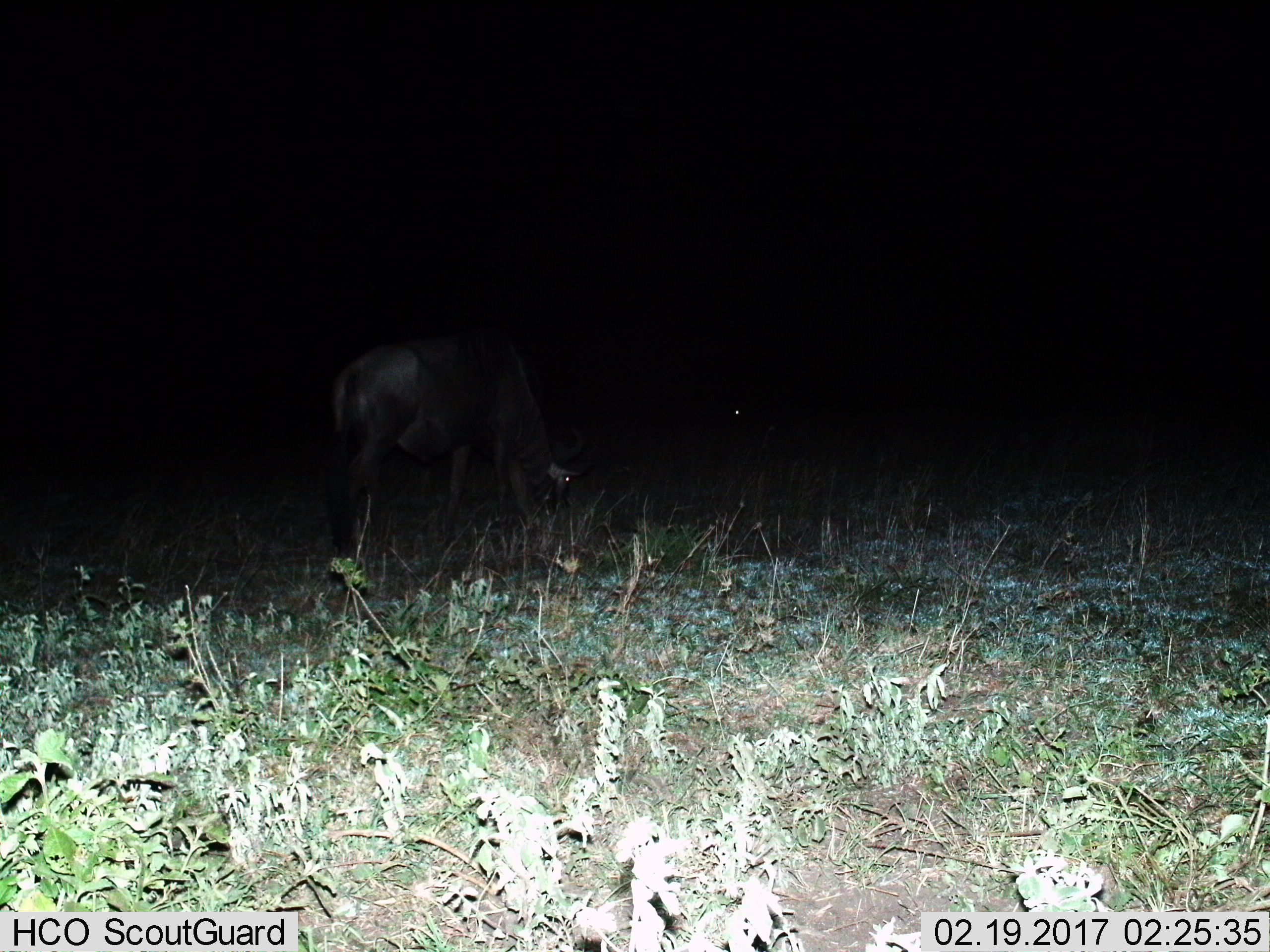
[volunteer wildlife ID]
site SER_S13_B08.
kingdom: Animalia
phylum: Chordata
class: Mammalia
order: Artiodactyla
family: Bovidae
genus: Connochaetes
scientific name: Connochaetes taurinus taurinus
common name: blue wildebeest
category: wildebeestblue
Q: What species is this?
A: Wildebeestblue (blue wildebeest) (Connochaetes taurinus taurinus).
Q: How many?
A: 1.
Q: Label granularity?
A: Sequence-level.